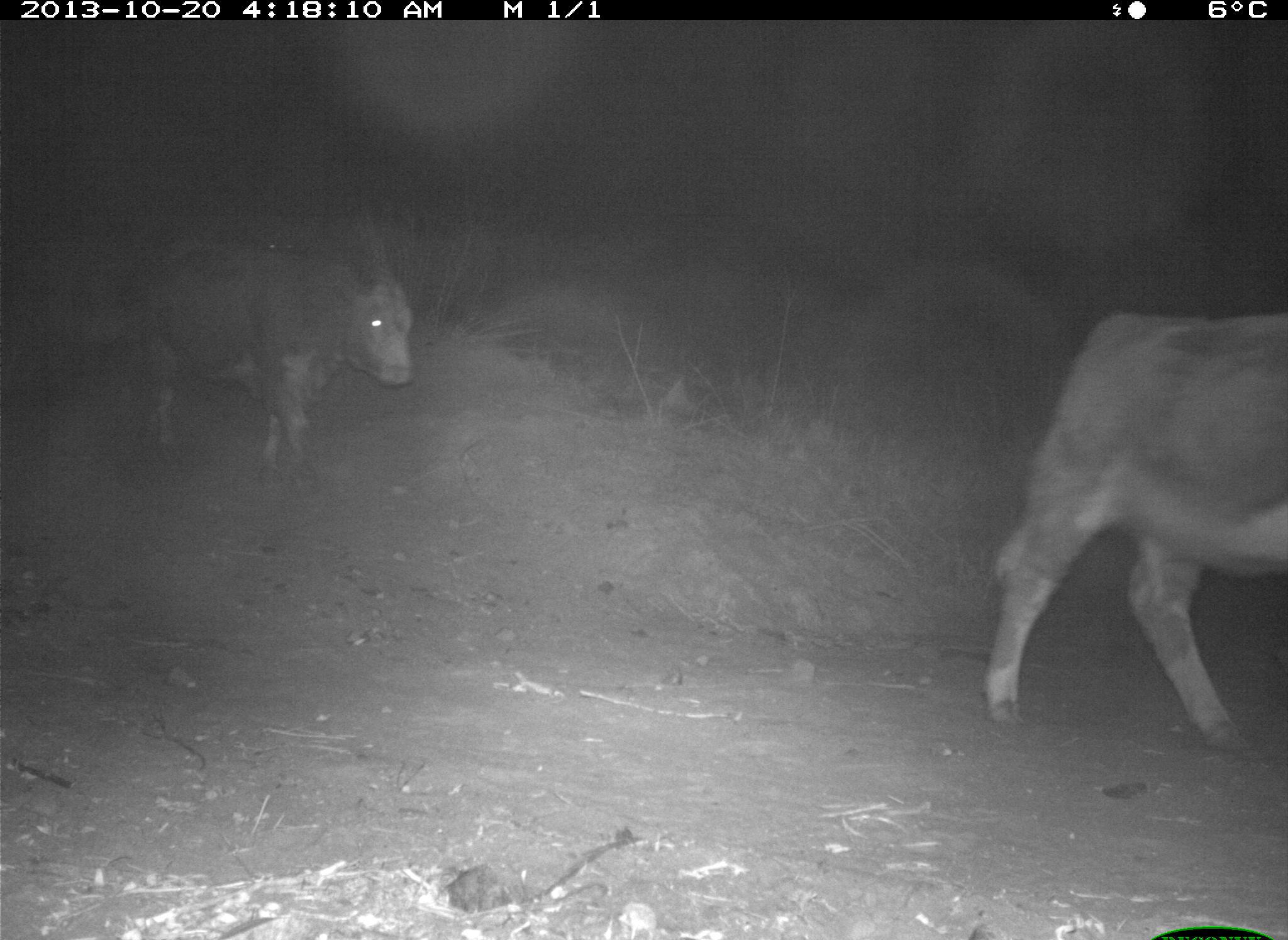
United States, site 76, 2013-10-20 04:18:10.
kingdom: Animalia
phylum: Chordata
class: Mammalia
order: Artiodactyla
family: Bovidae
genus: Bos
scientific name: Bos taurus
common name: cow